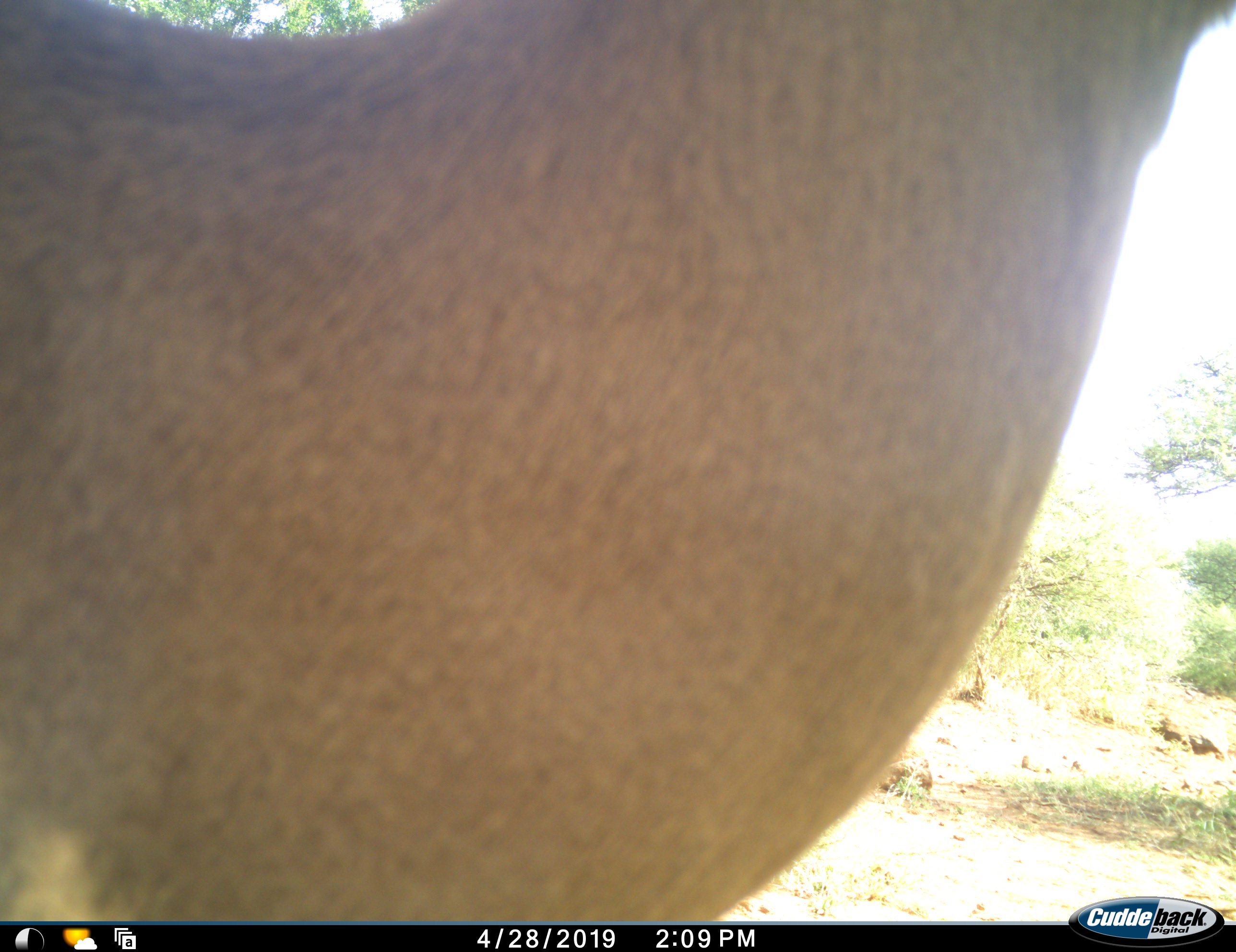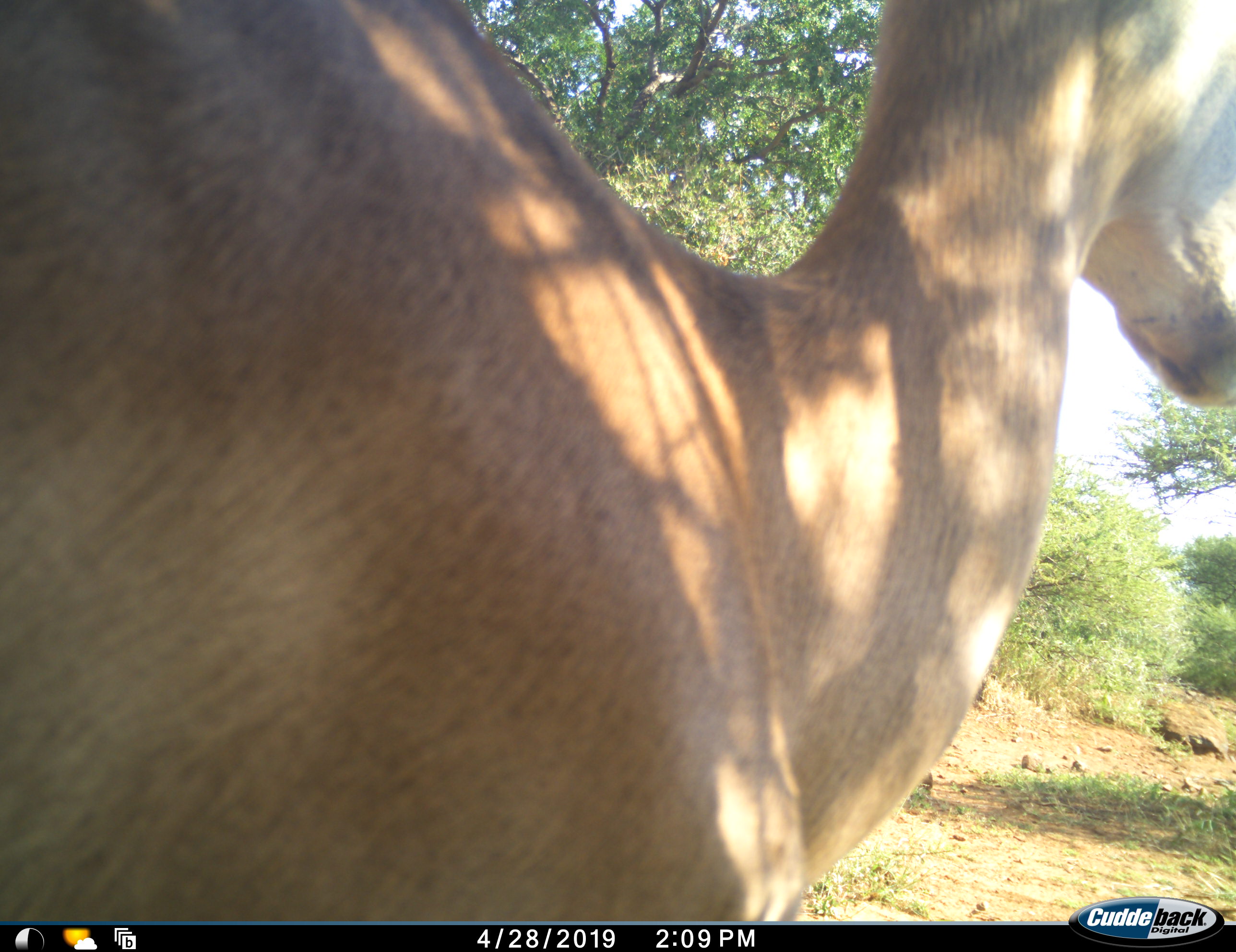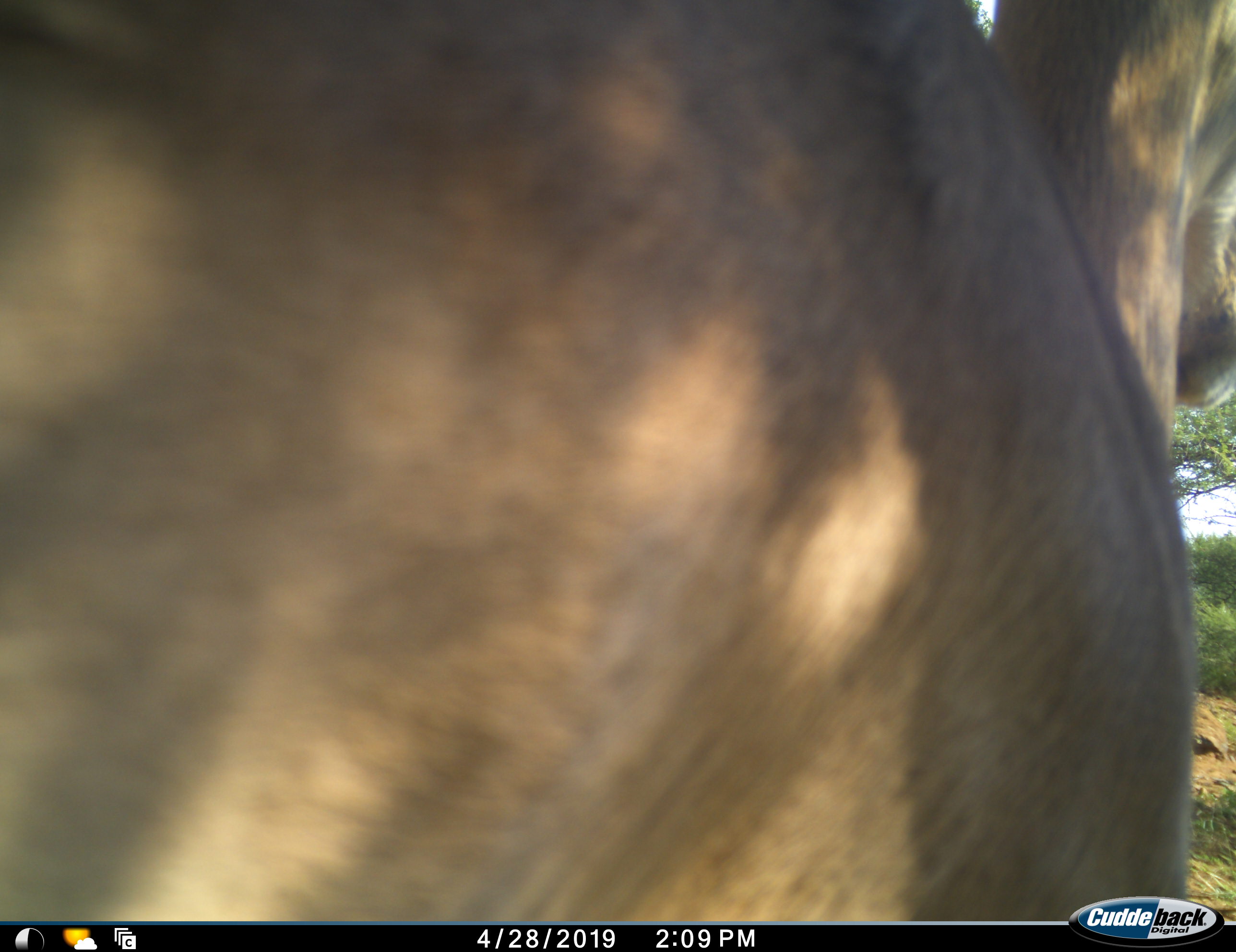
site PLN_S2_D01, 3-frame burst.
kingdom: Animalia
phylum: Chordata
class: Mammalia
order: Artiodactyla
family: Bovidae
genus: Aepyceros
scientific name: Aepyceros melampus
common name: impala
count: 1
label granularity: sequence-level